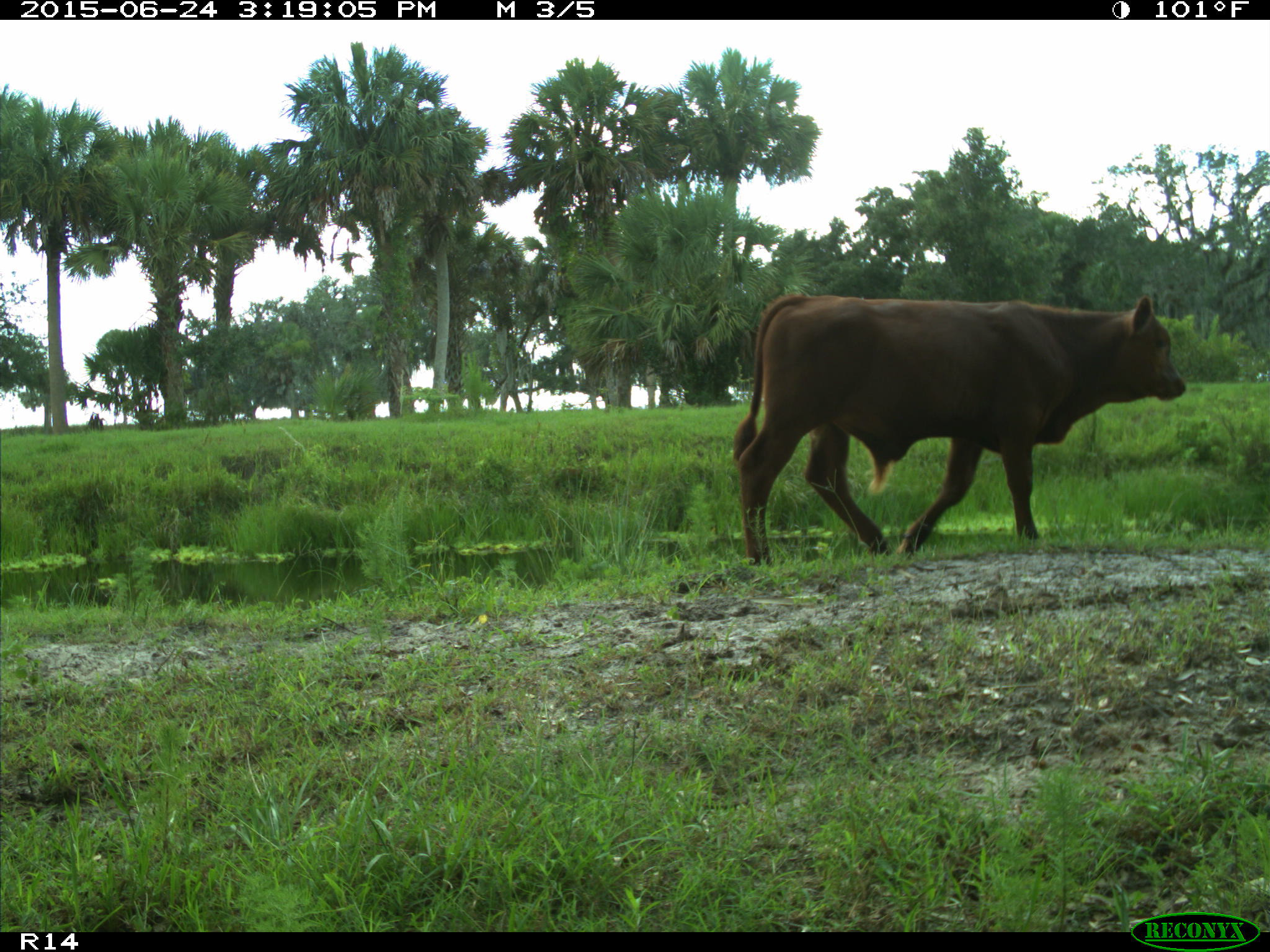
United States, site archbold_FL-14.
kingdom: Animalia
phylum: Chordata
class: Mammalia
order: Artiodactyla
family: Bovidae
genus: Bos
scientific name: Bos taurus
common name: domestic cow